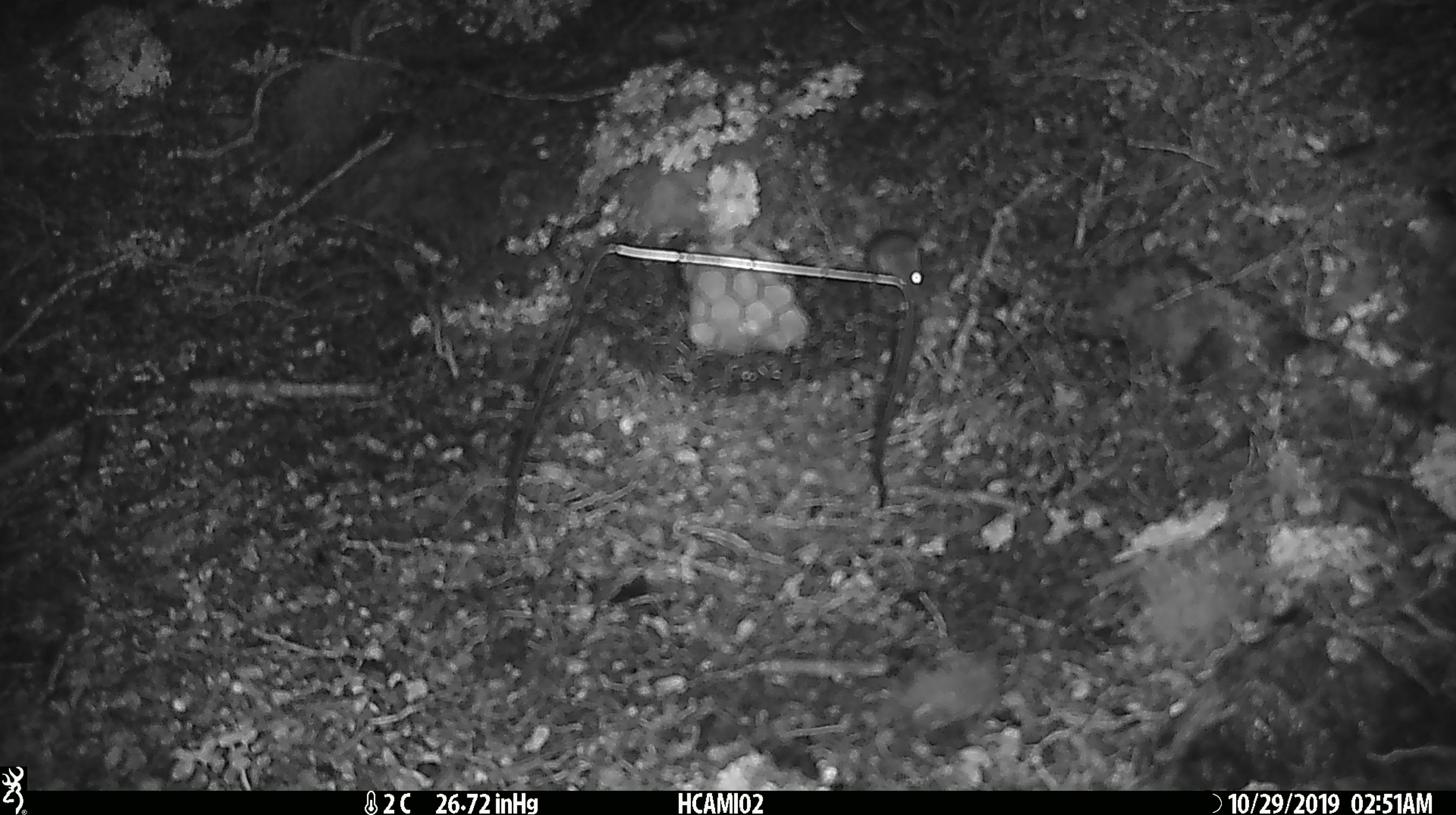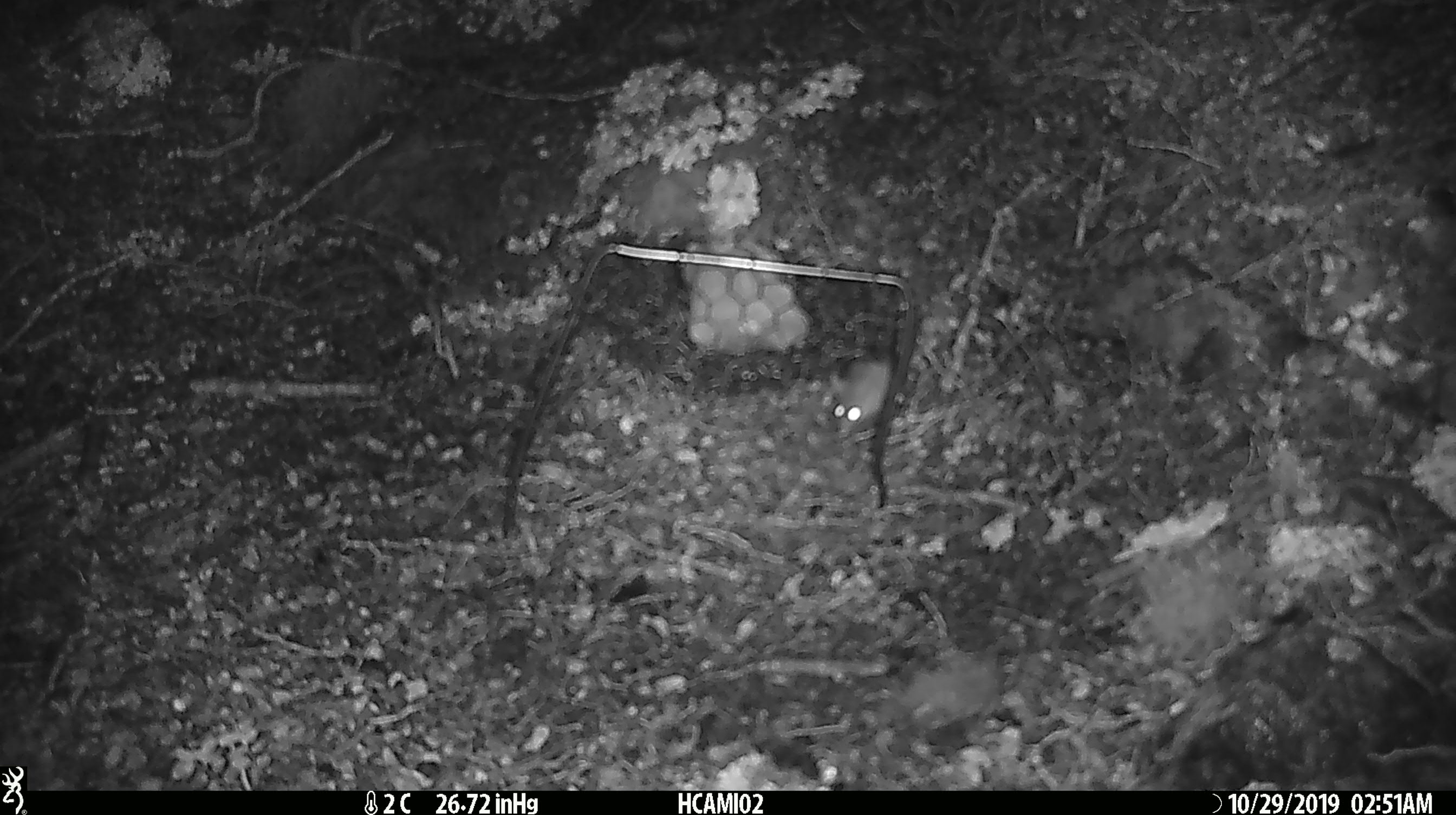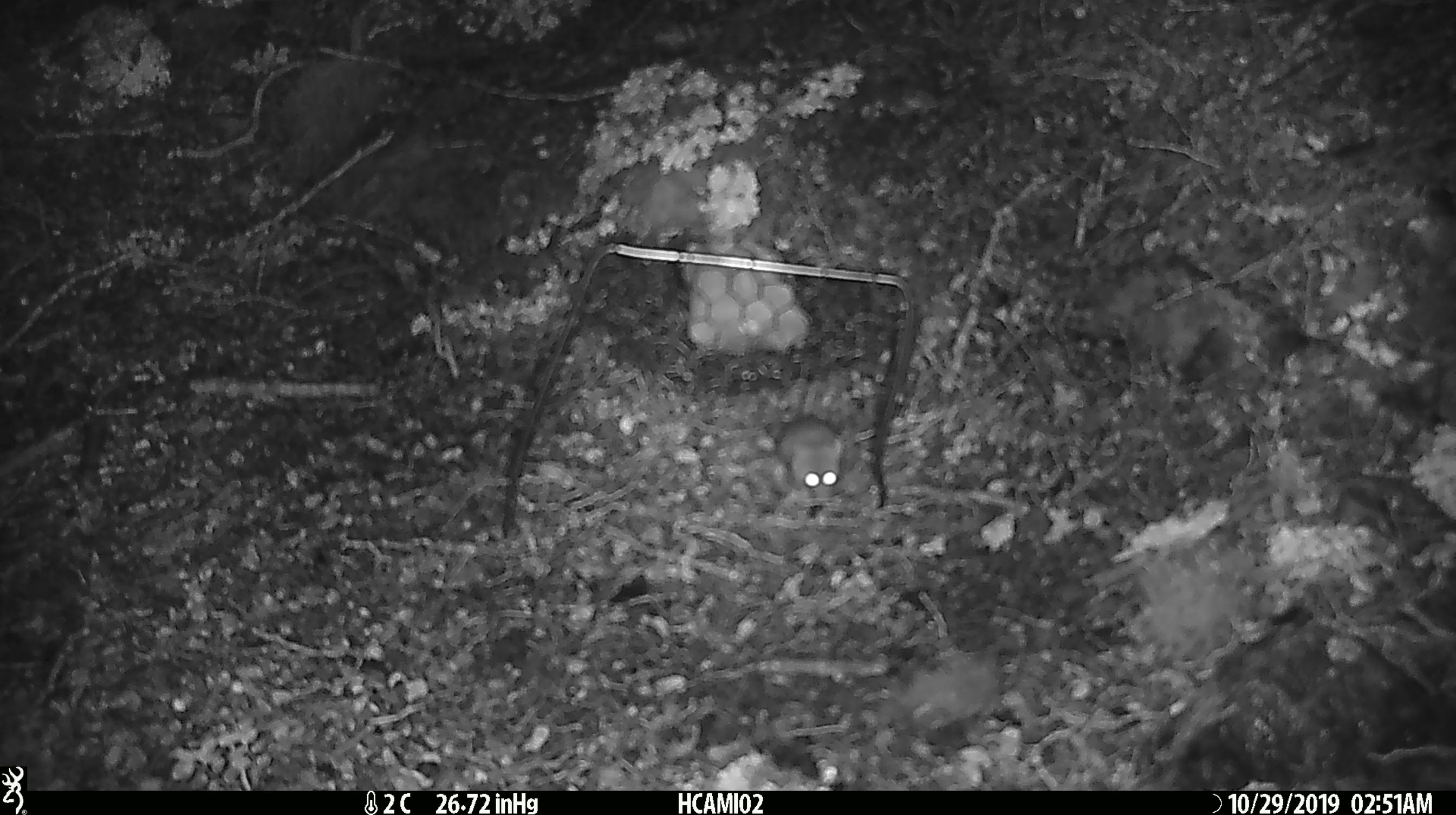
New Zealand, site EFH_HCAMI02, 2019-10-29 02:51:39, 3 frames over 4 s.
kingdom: Animalia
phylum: Chordata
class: Mammalia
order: Rodentia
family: Muridae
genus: Mus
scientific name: Mus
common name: mouse